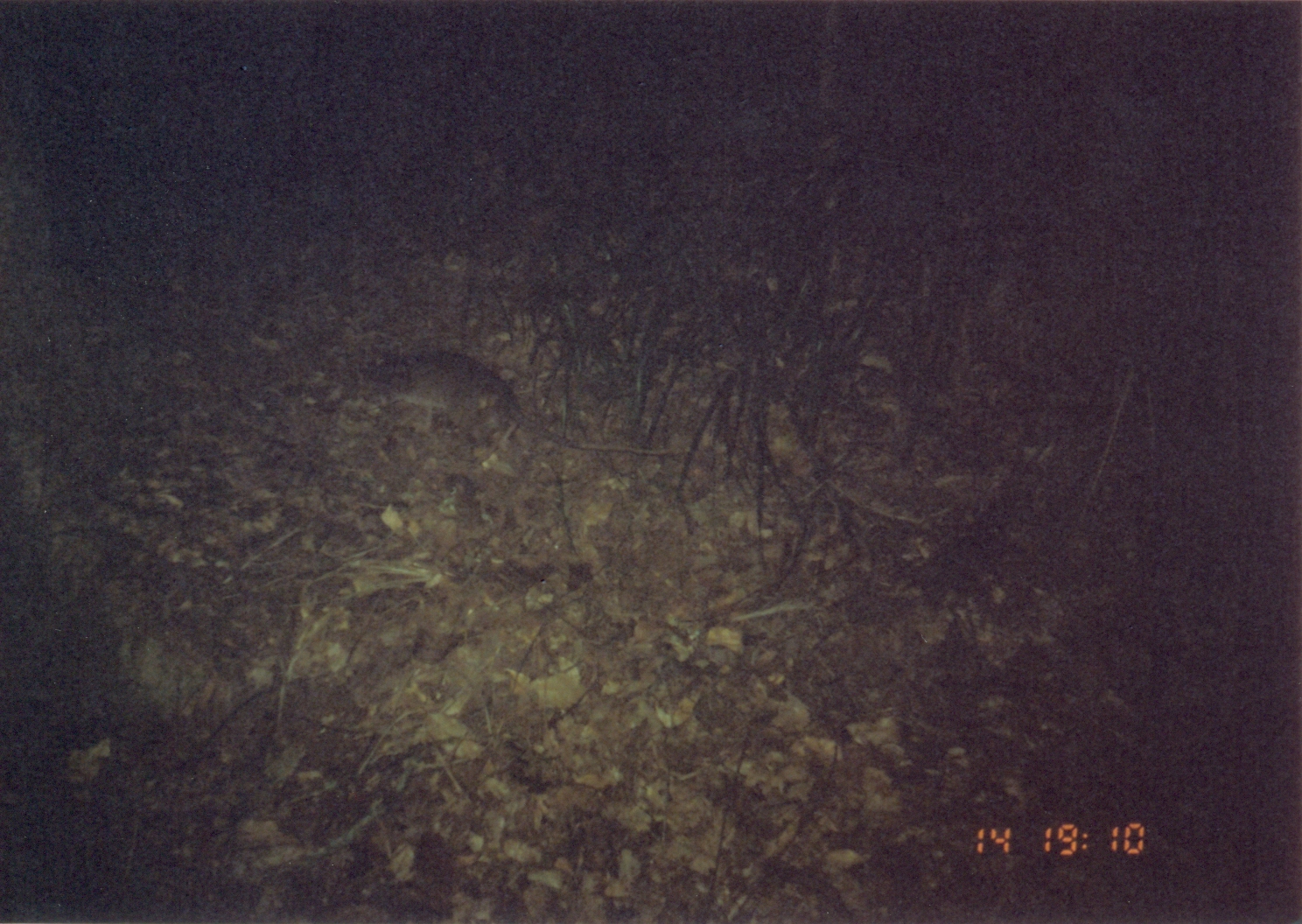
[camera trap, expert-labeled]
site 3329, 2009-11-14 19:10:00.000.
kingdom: Animalia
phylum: Chordata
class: Mammalia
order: Rodentia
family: Nesomyidae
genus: Cricetomys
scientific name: Cricetomys gambianus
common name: african giant pouched rat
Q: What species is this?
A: Cricetomys gambianus (african giant pouched rat).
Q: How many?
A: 1.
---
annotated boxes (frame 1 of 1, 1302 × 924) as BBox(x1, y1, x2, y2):
cricetomys gambianus: BBox(357, 347, 680, 473)